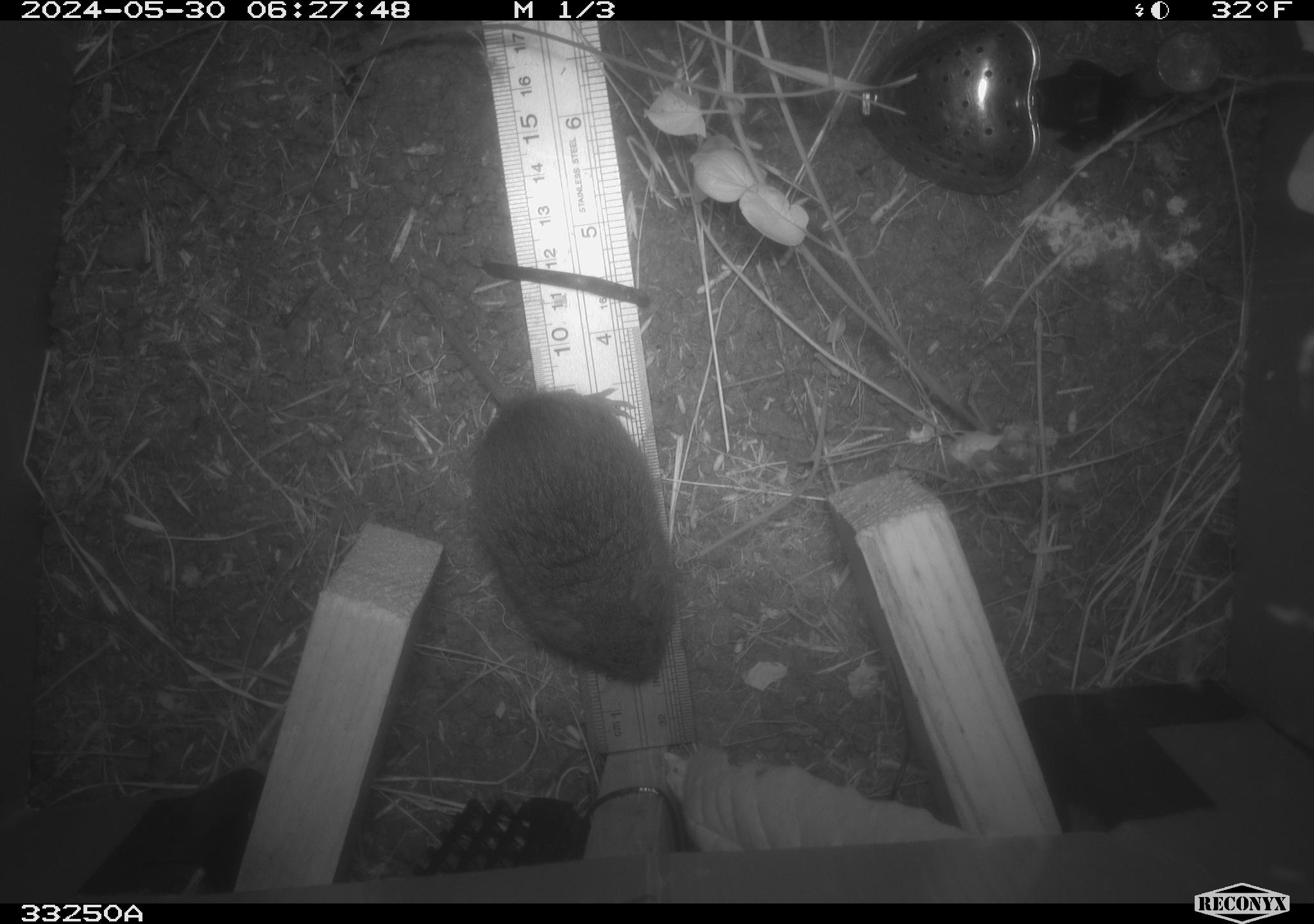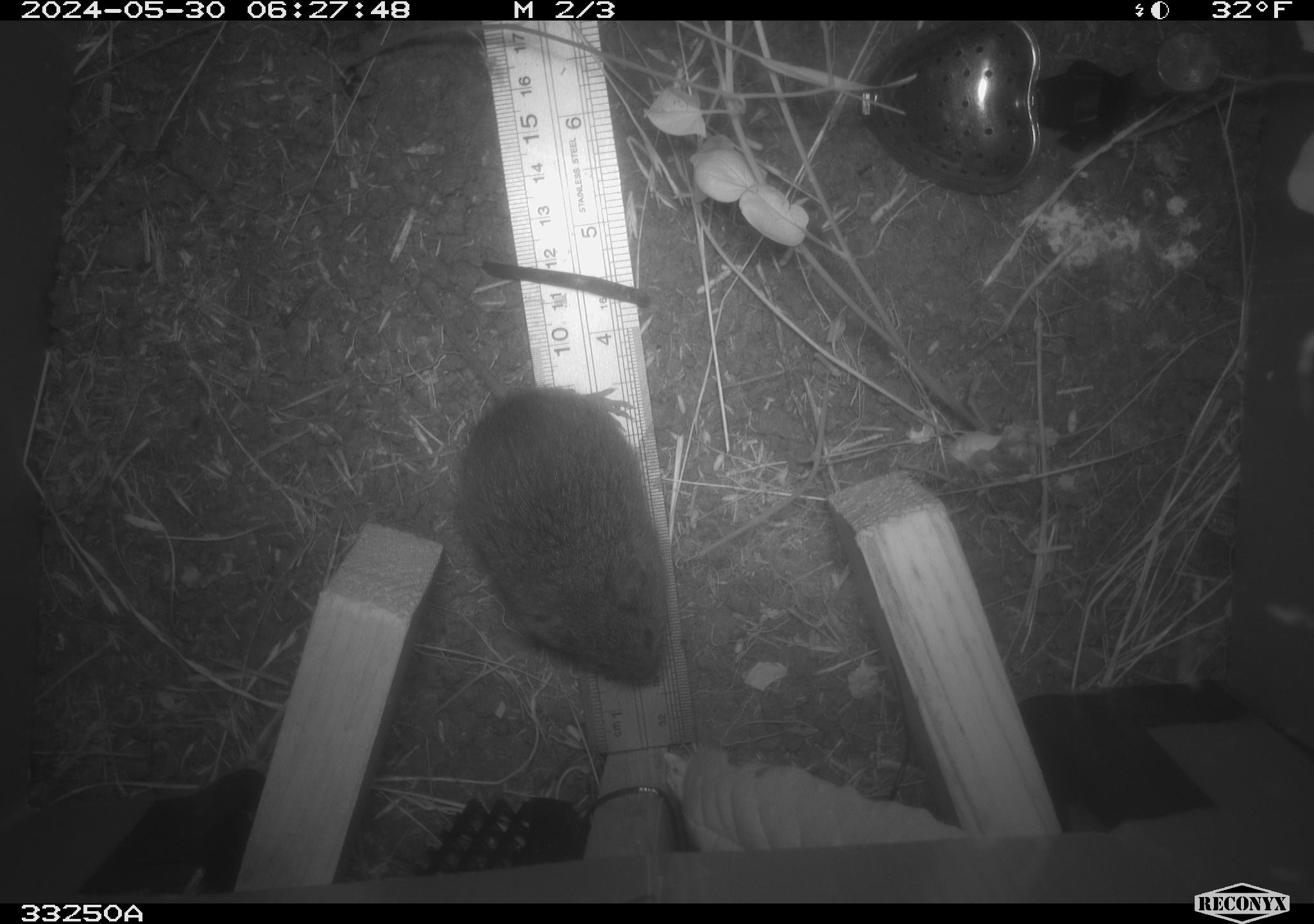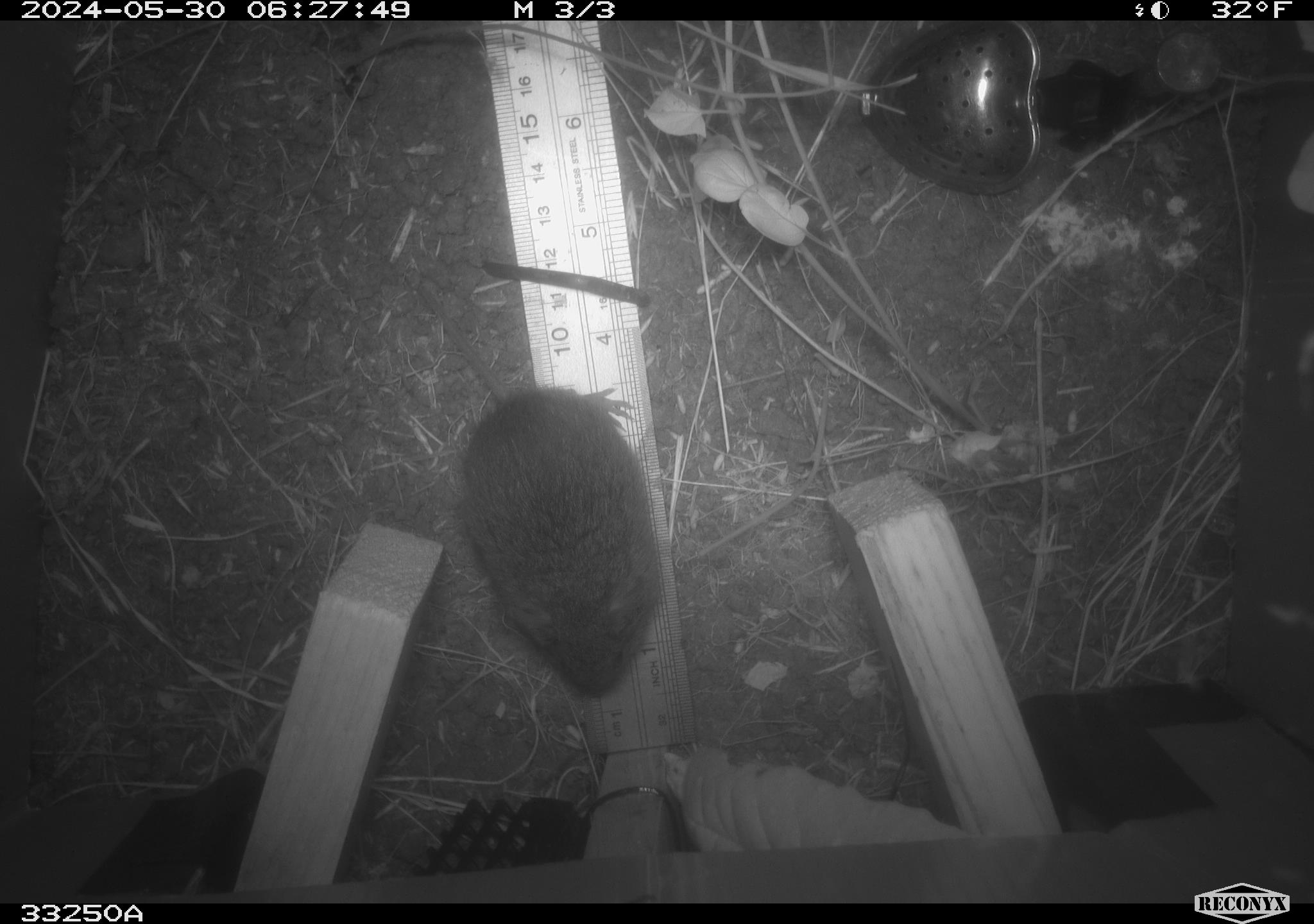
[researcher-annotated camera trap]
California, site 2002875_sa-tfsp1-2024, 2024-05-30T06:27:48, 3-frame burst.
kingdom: Animalia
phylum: Chordata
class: Mammalia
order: Rodentia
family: Cricetidae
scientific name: Arvicolinae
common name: voles, lemmings, and muskrats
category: arvicolinae subfamily